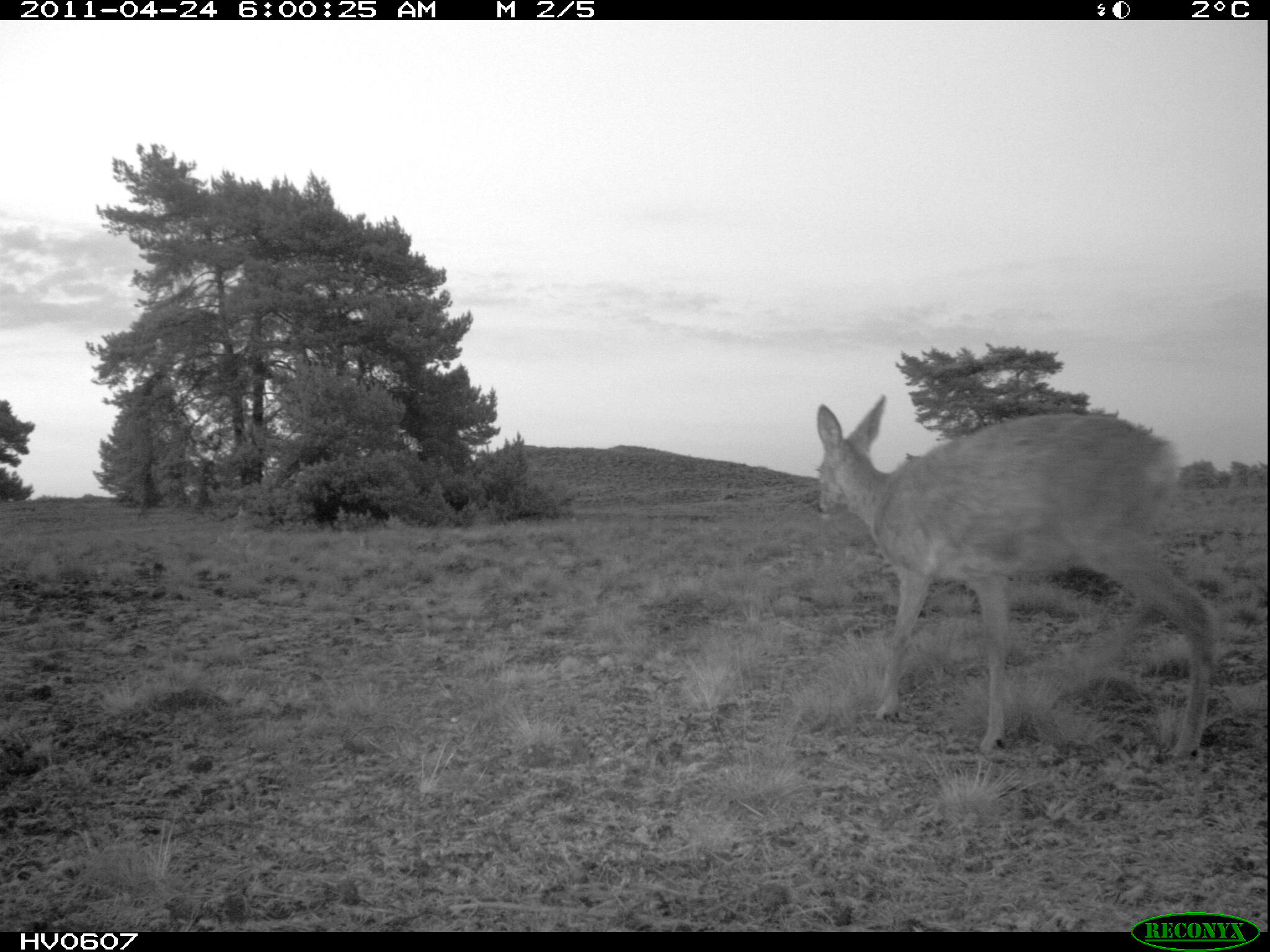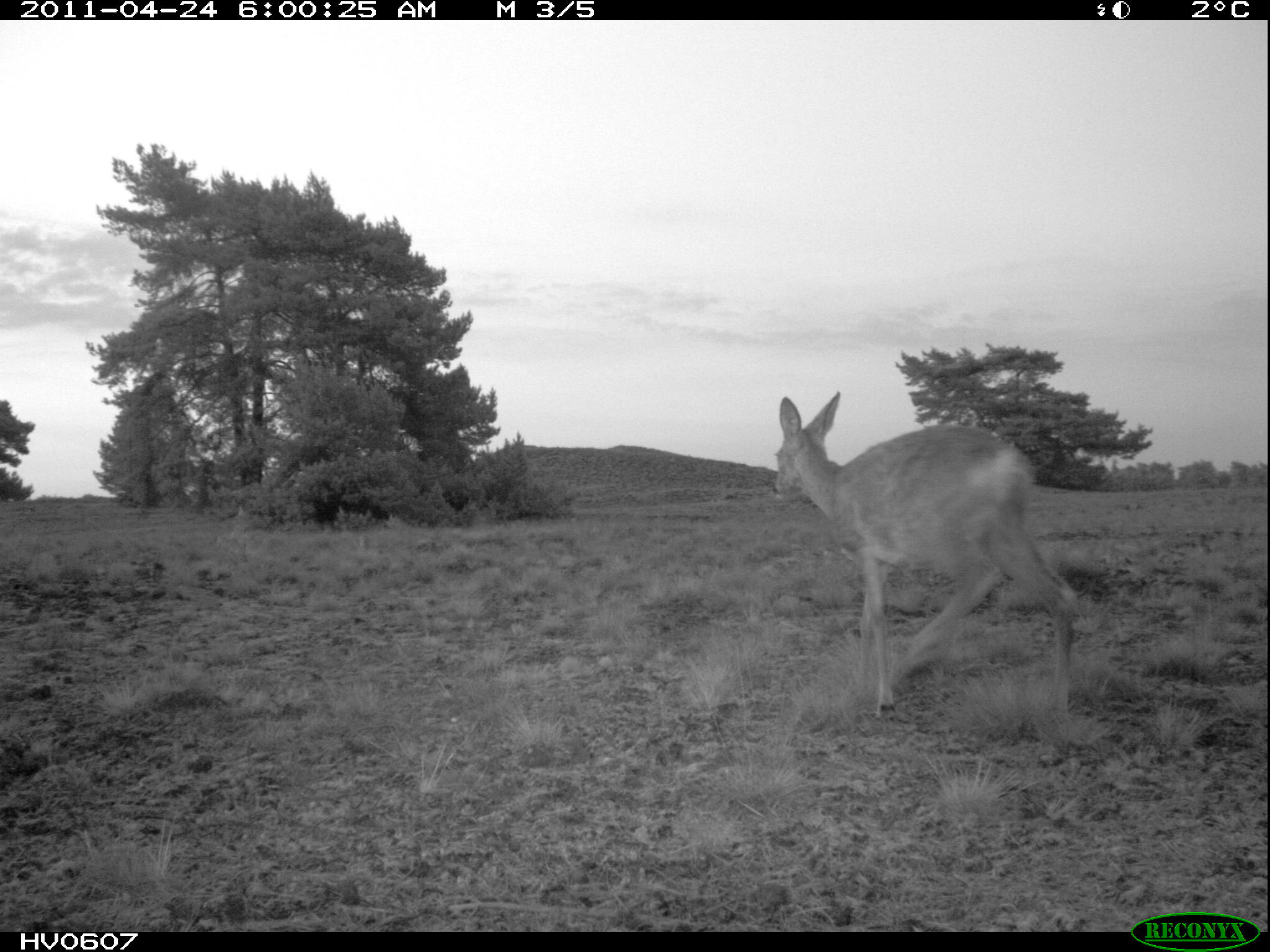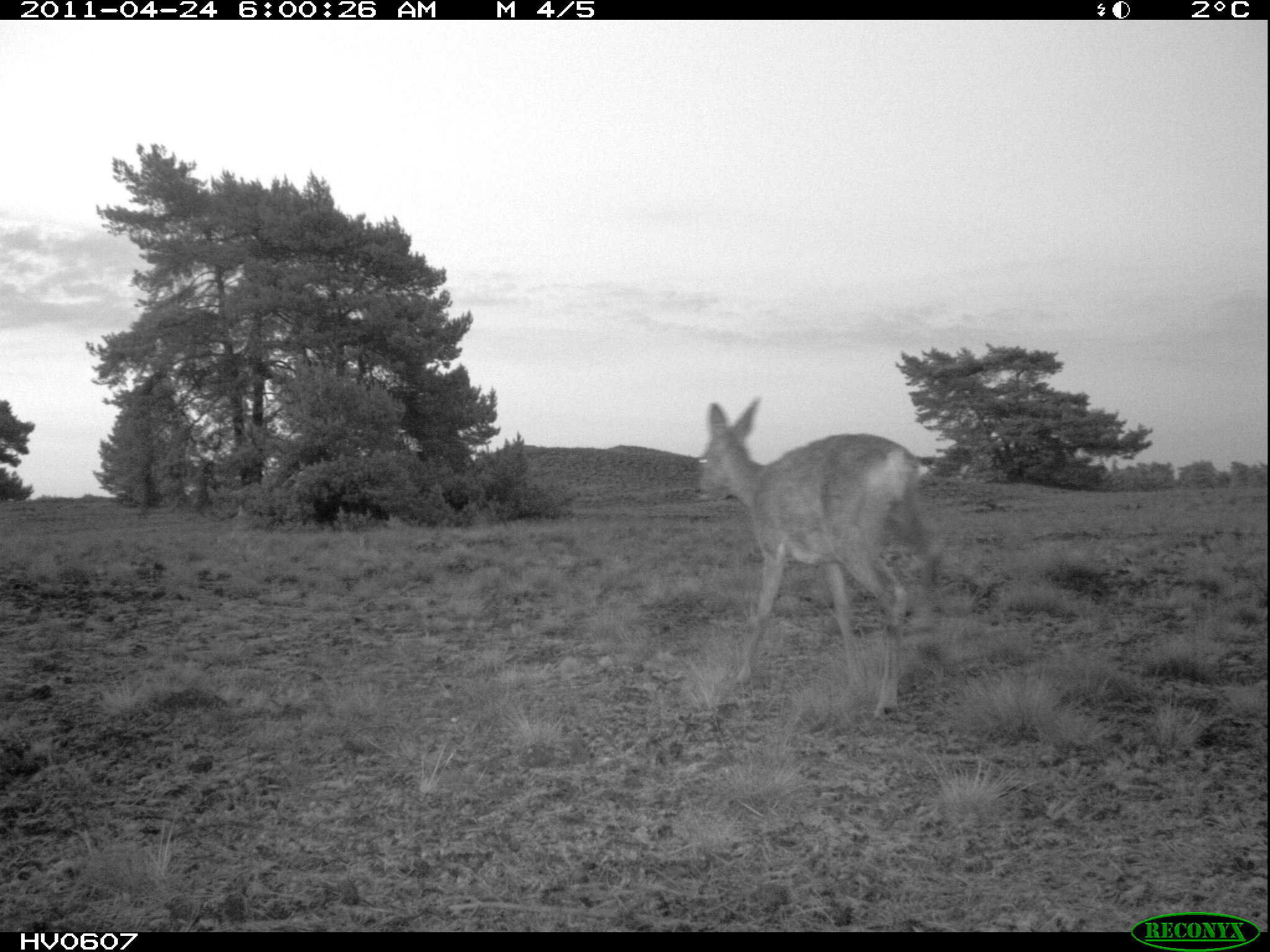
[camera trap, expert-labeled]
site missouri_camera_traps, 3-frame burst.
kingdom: Animalia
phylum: Chordata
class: Mammalia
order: Artiodactyla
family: Cervidae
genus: Capreolus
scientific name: Capreolus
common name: roe deer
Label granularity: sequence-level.